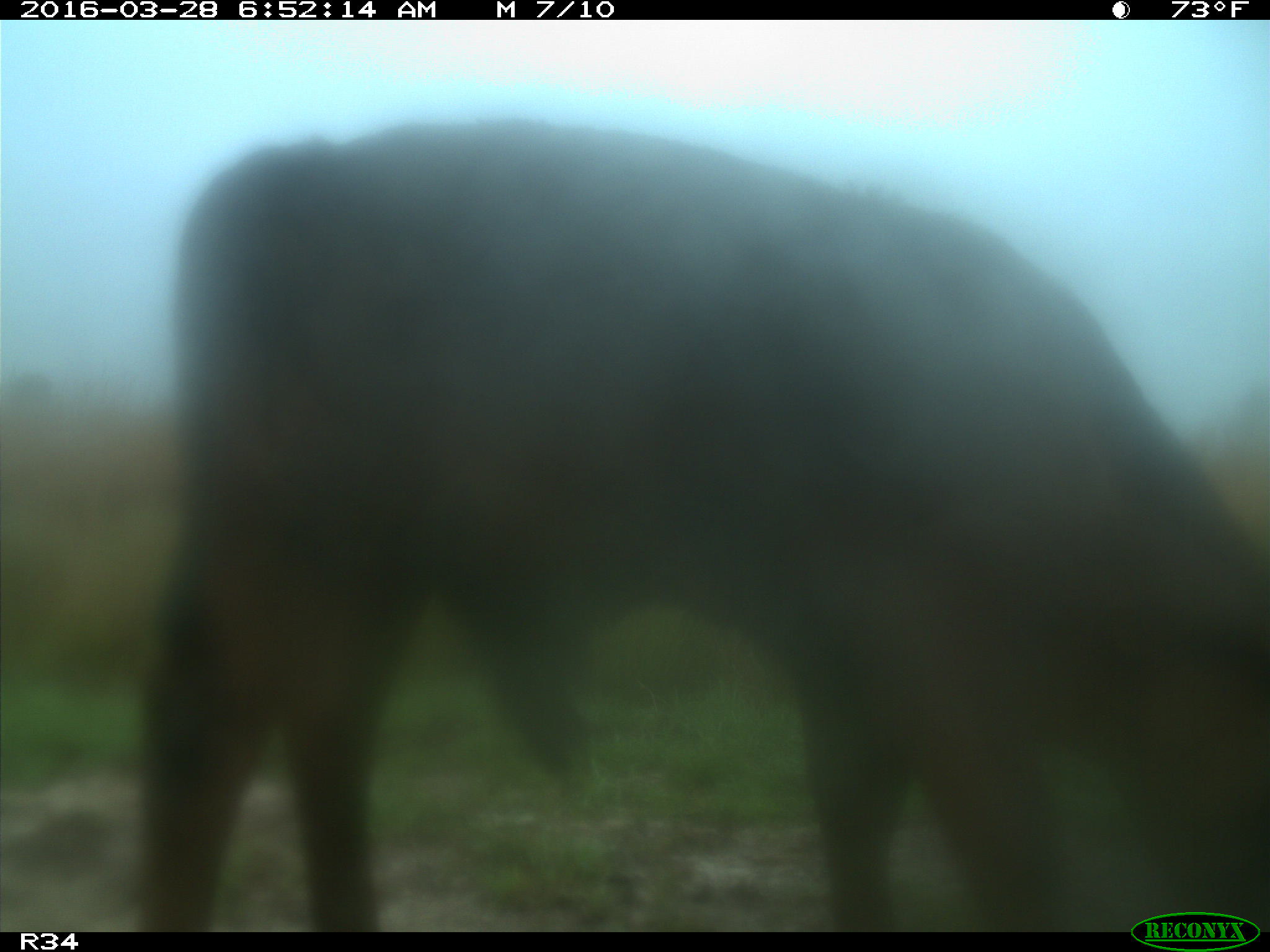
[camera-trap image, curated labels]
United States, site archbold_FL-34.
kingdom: Animalia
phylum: Chordata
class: Mammalia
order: Artiodactyla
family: Bovidae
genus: Bos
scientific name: Bos taurus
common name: domestic cow